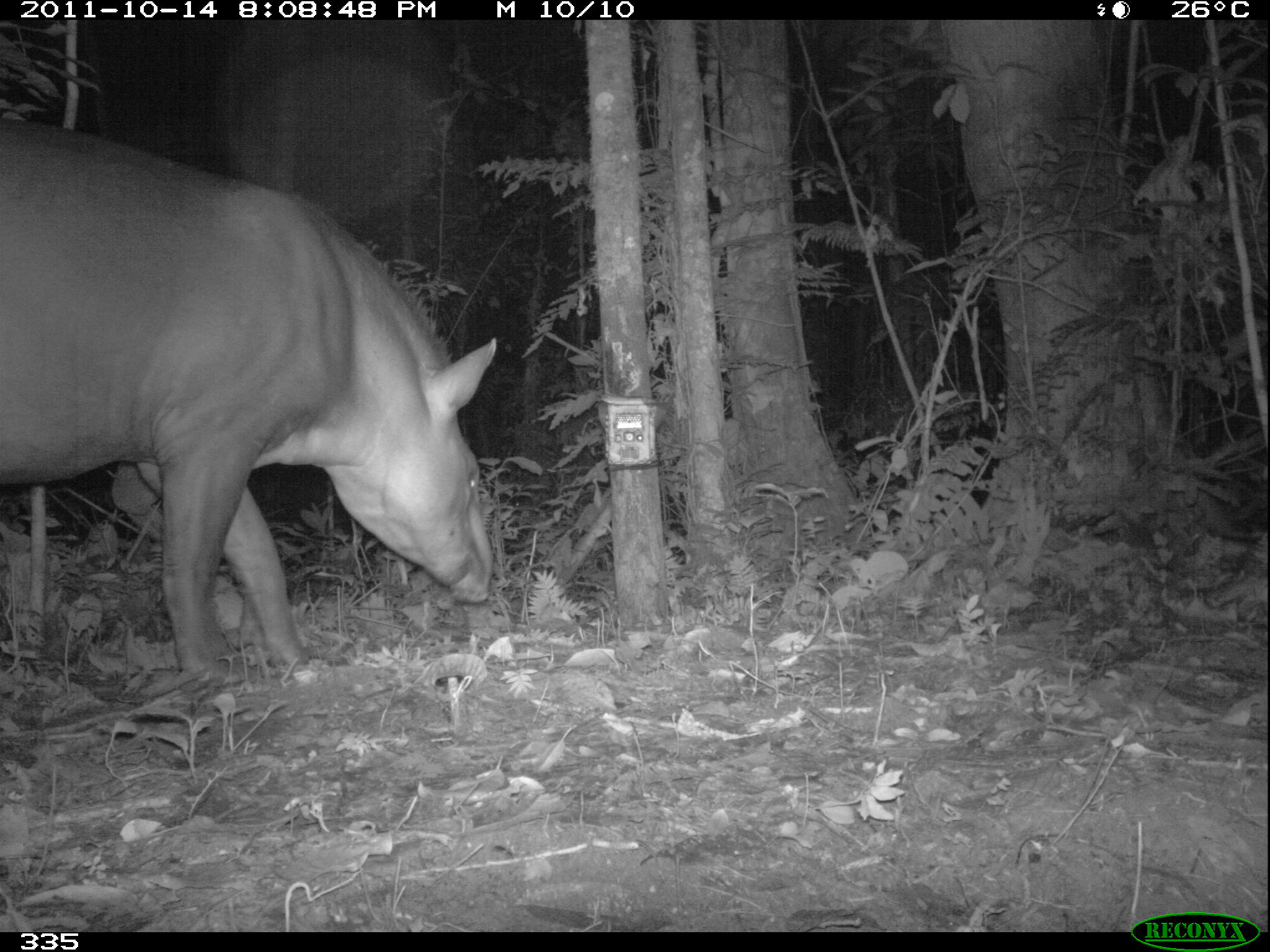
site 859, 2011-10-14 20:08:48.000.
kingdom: Animalia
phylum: Chordata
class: Mammalia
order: Perissodactyla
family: Tapiridae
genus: Tapirus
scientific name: Tapirus terrestris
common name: south american tapir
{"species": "Tapirus terrestris (south american tapir)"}